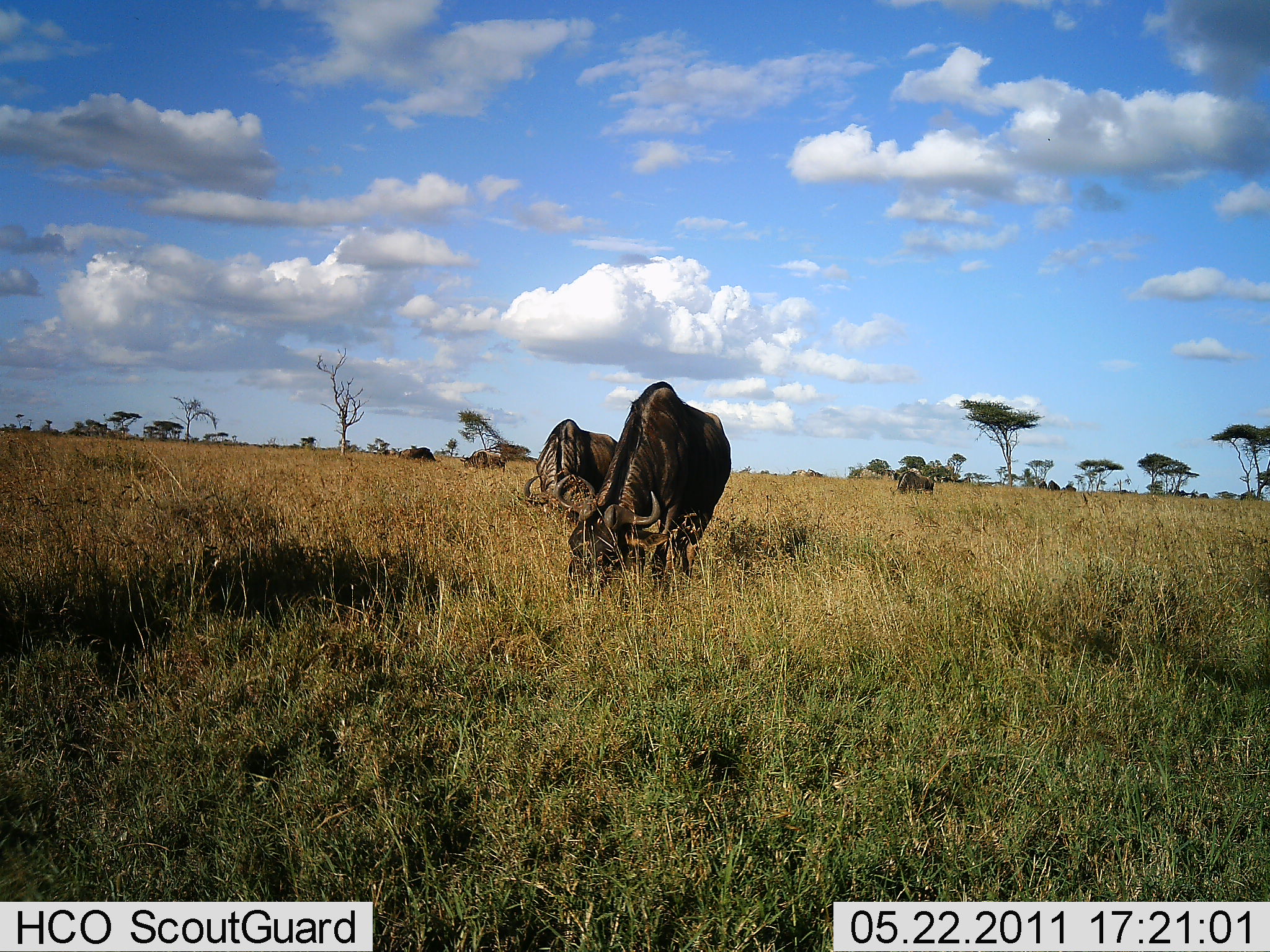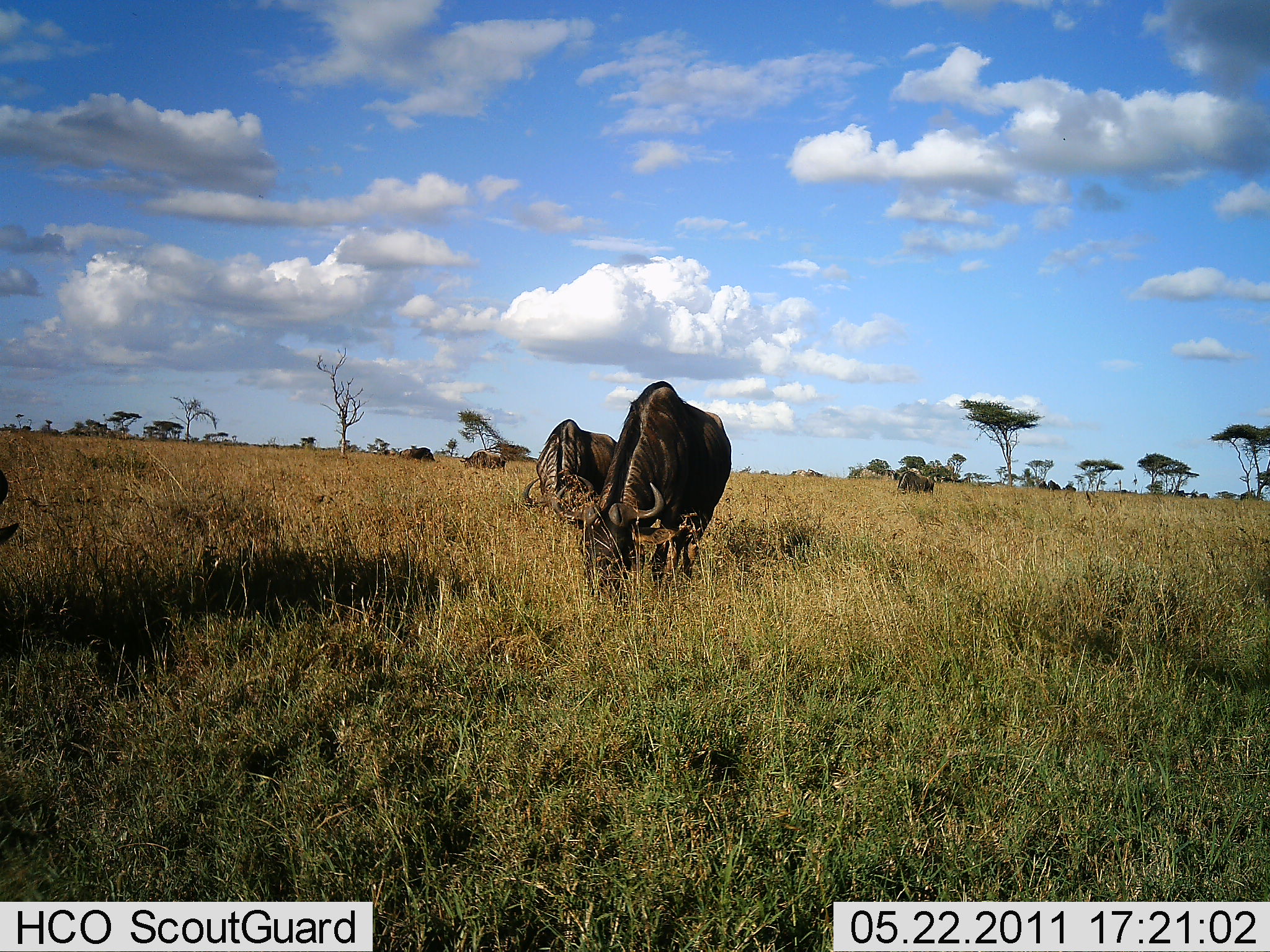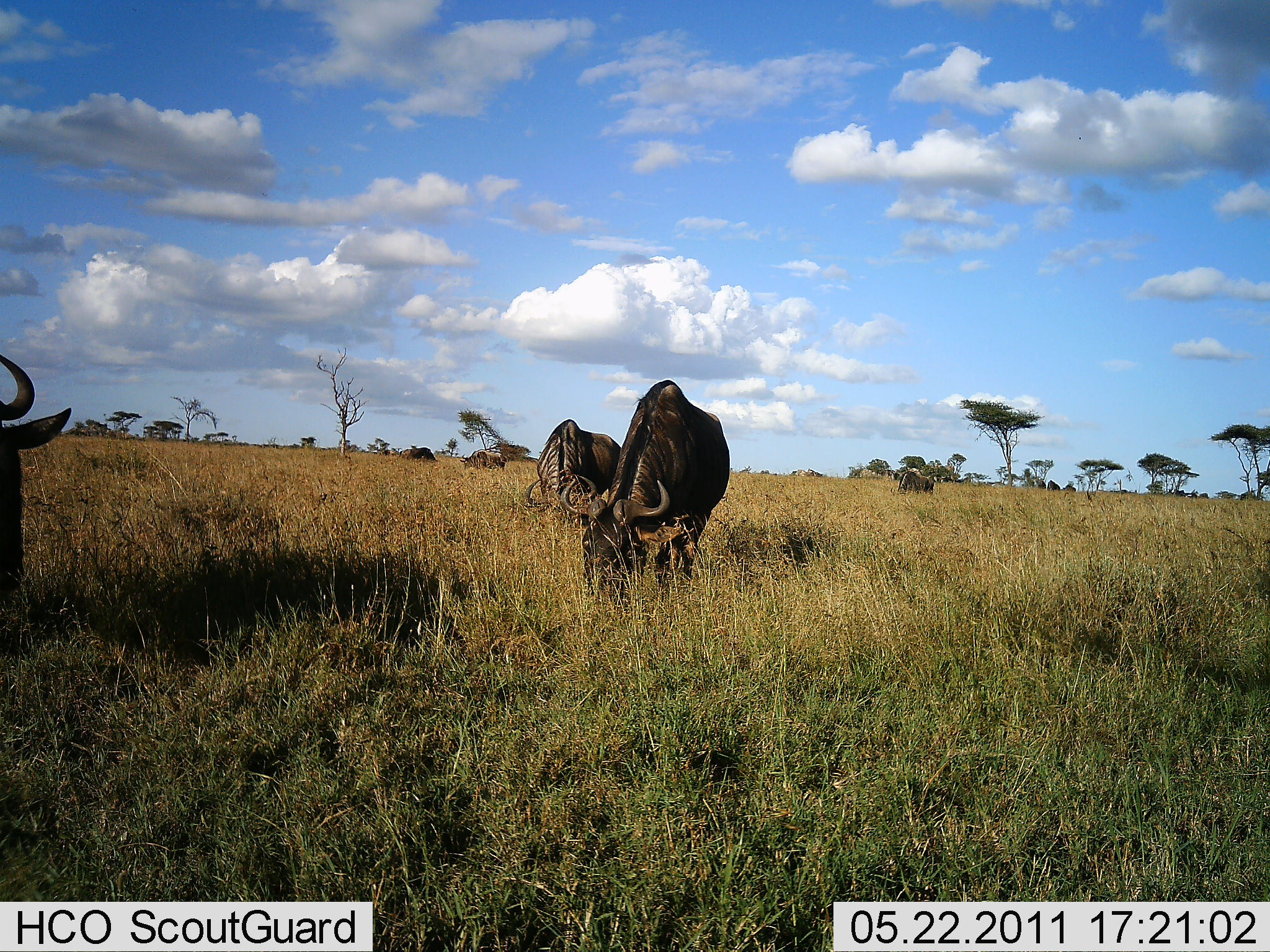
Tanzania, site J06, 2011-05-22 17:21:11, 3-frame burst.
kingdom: Animalia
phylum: Chordata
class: Mammalia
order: Artiodactyla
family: Bovidae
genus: Connochaetes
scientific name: Connochaetes taurinus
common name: blue wildebeest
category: wildebeest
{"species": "wildebeest (blue wildebeest) (Connochaetes taurinus)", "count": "5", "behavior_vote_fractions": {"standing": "18%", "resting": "0%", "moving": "18%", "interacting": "0%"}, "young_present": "0%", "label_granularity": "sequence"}